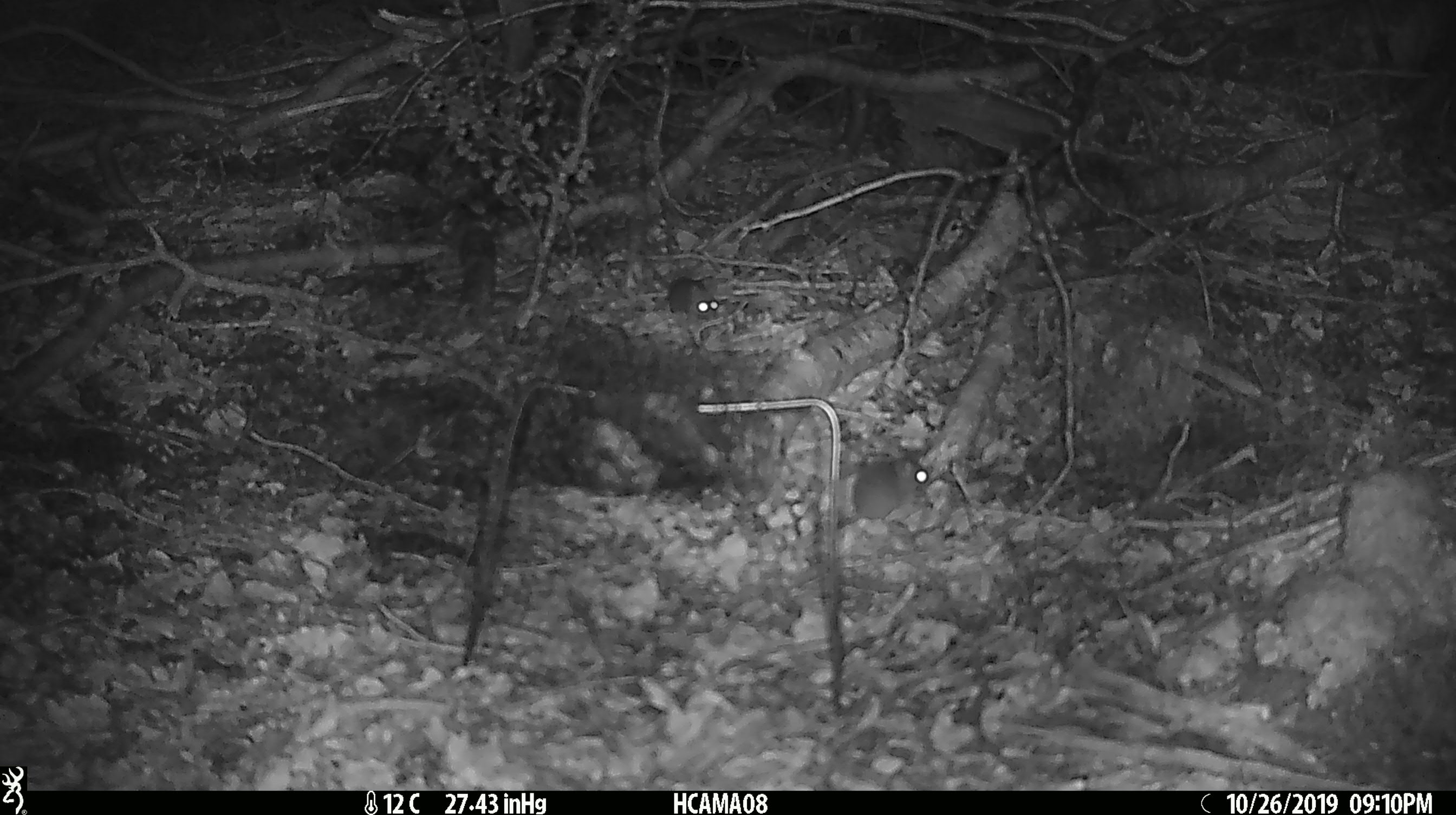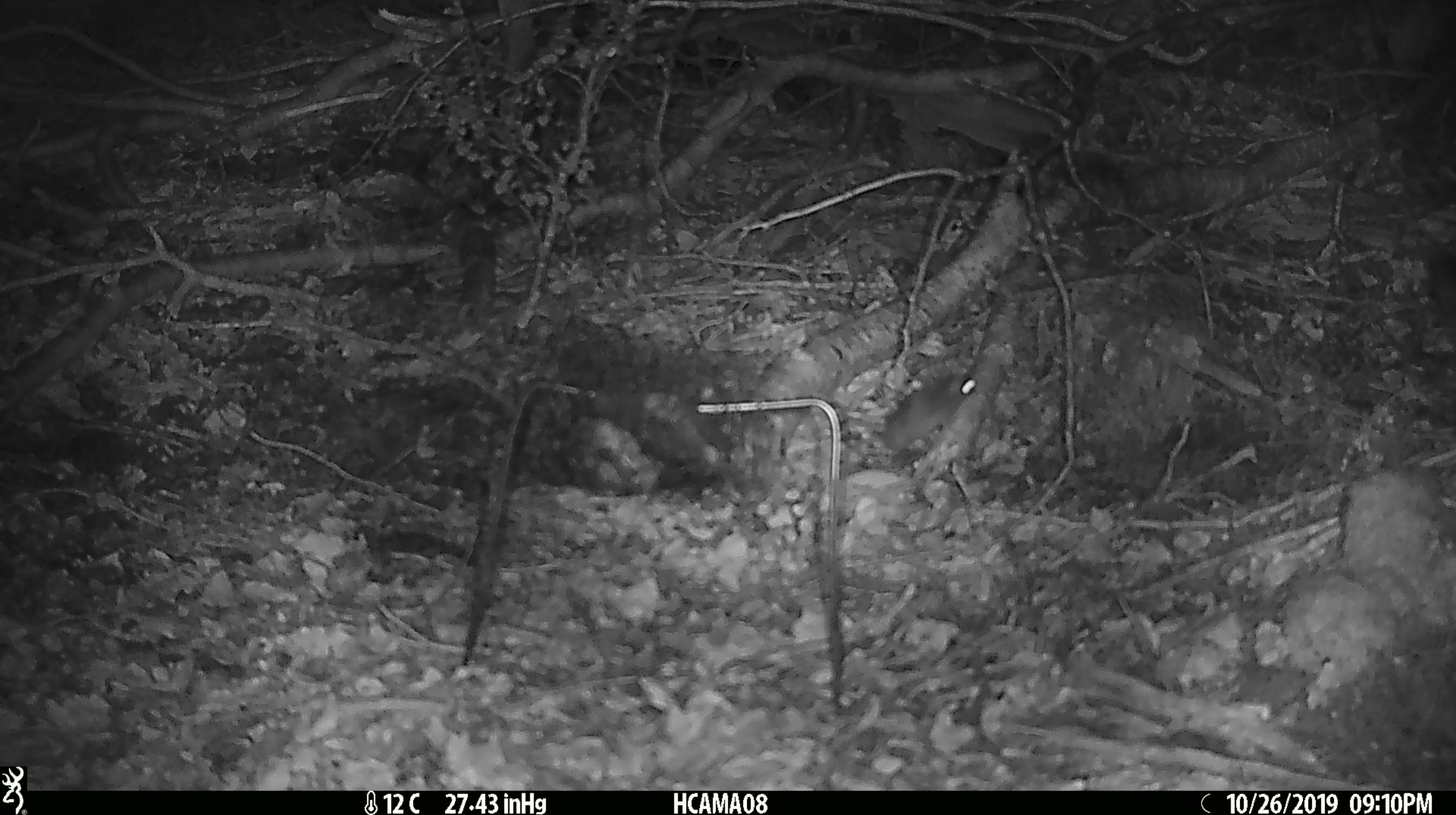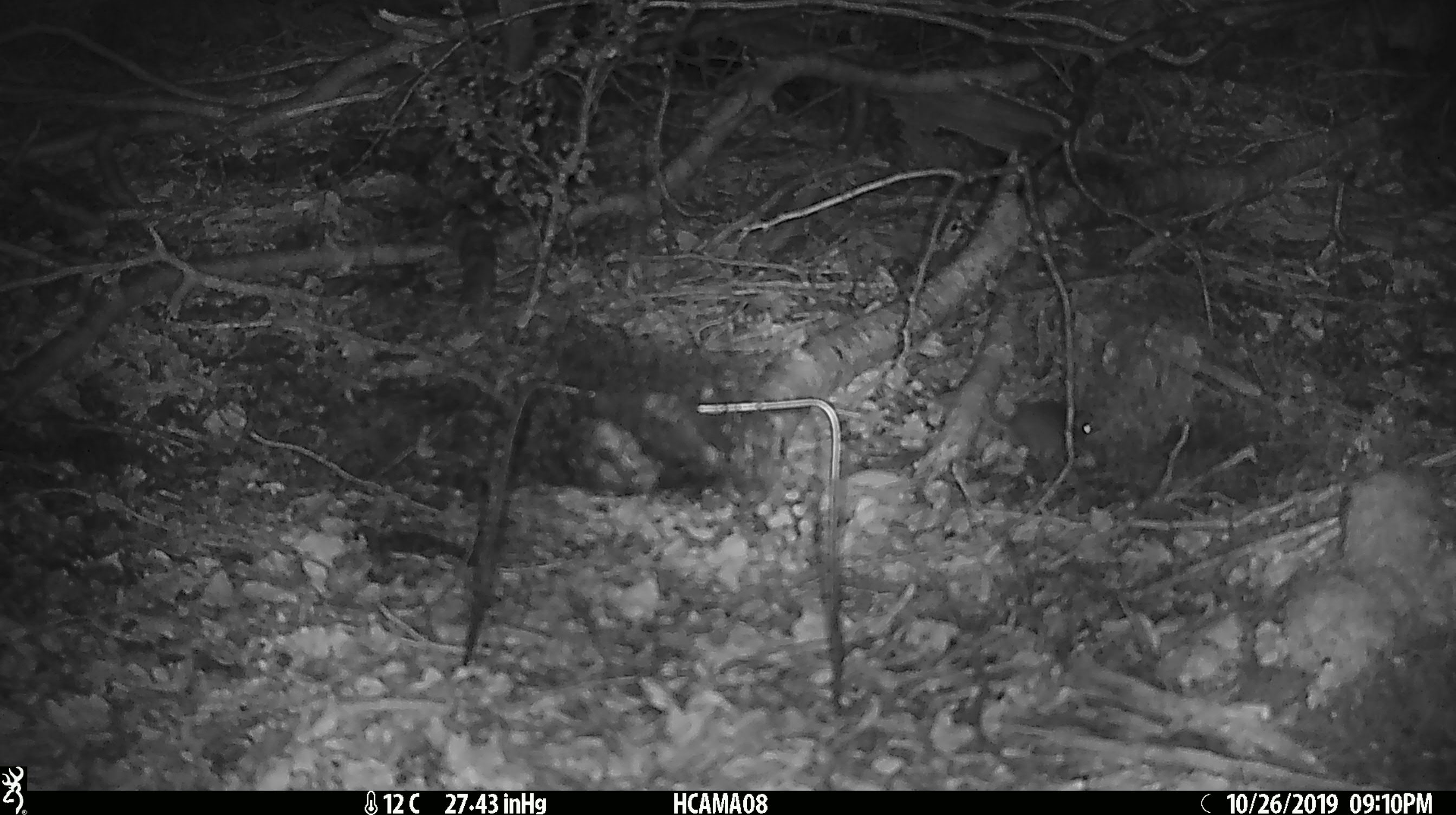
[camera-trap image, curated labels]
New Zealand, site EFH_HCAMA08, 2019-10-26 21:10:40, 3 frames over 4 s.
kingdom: Animalia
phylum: Chordata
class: Mammalia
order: Rodentia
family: Muridae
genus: Mus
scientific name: Mus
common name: mouse